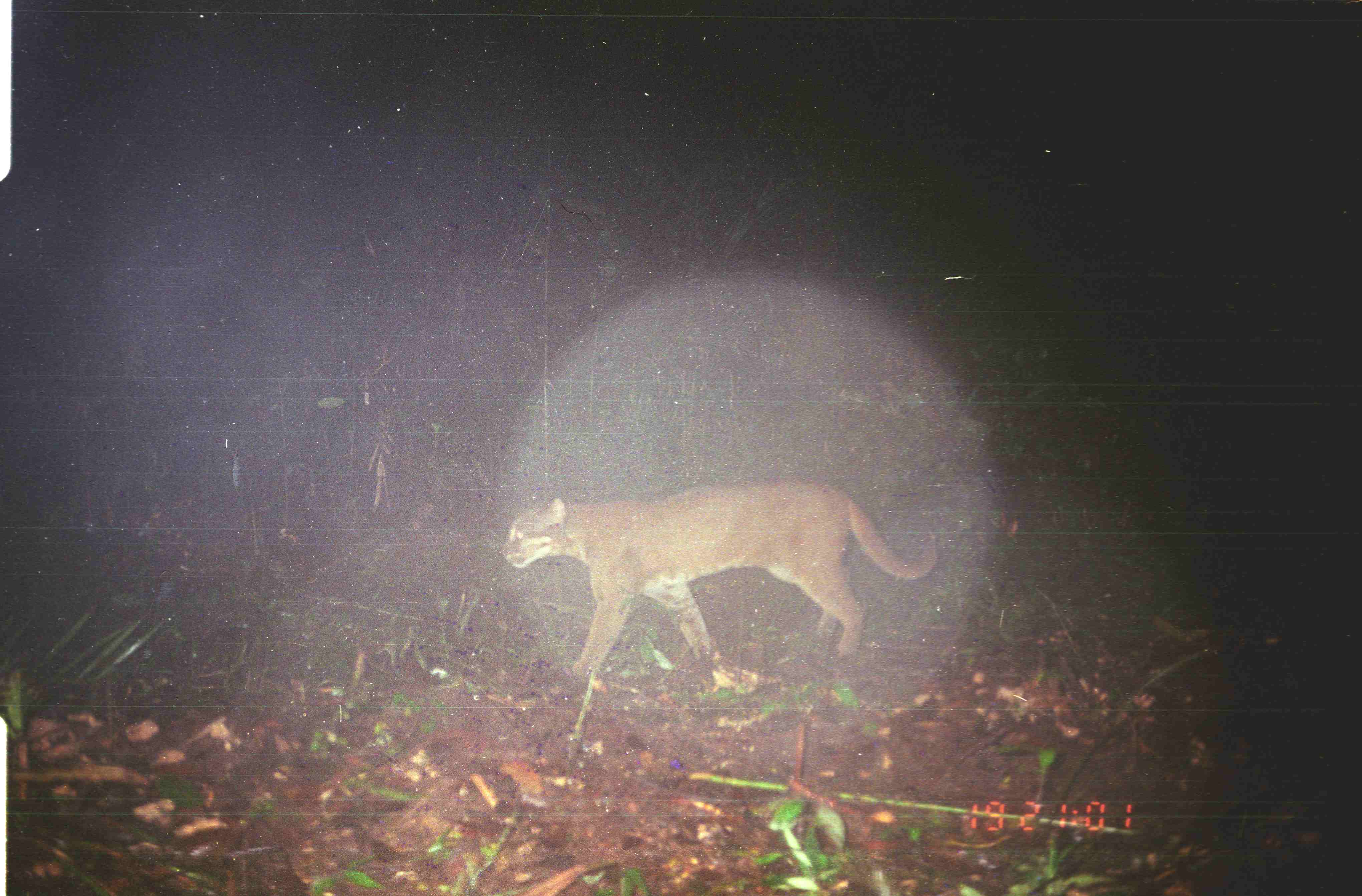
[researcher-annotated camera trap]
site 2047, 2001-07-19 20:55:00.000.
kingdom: Animalia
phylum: Chordata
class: Mammalia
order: Carnivora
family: Felidae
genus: Catopuma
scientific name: Catopuma temminckii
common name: asian golden cat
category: pardofelis temminckii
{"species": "pardofelis temminckii (asian golden cat) (Catopuma temminckii)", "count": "1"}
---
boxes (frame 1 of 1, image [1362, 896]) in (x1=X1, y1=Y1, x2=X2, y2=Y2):
pardofelis temminckii: (x1=500, y1=476, x2=938, y2=683)